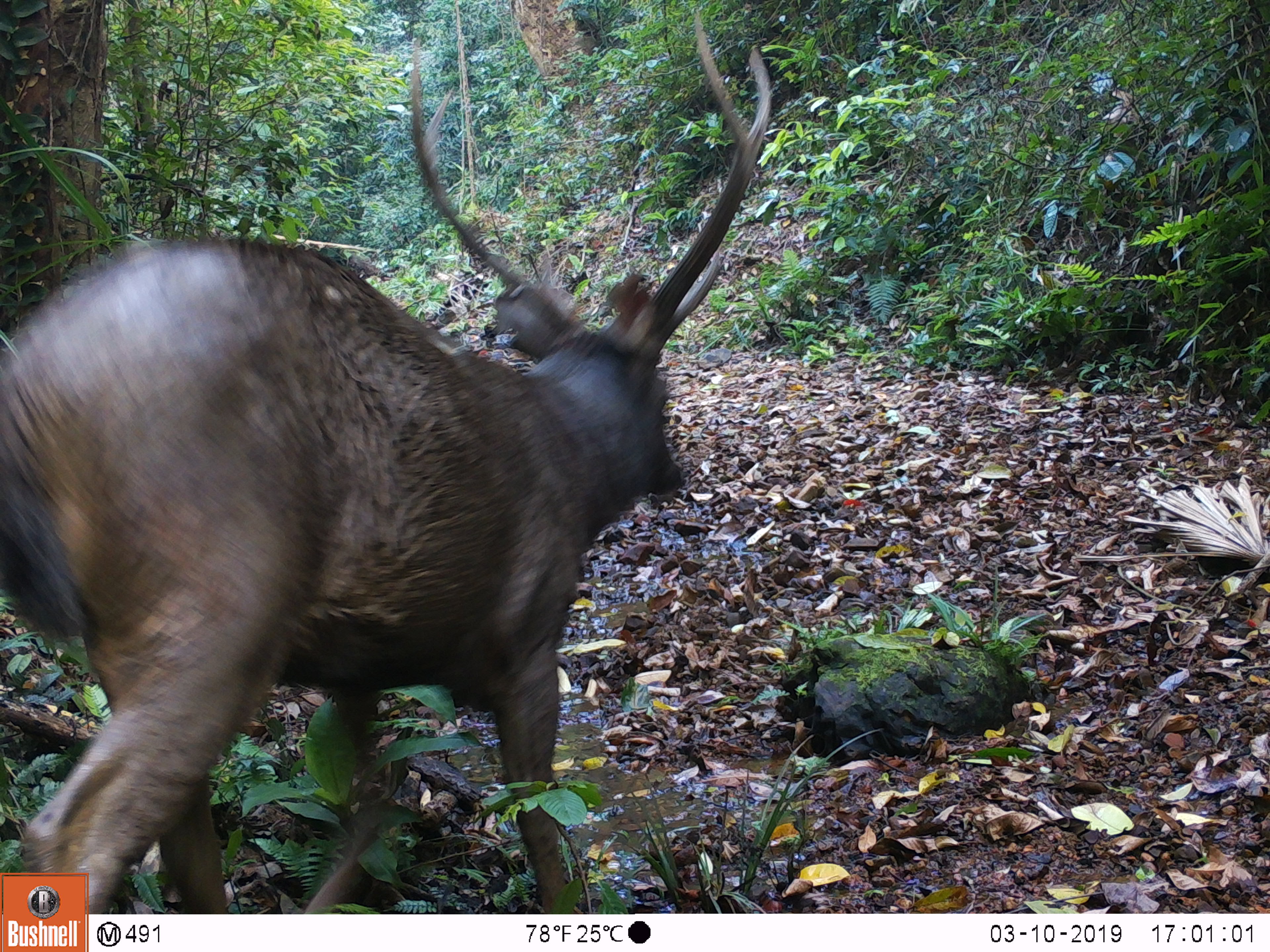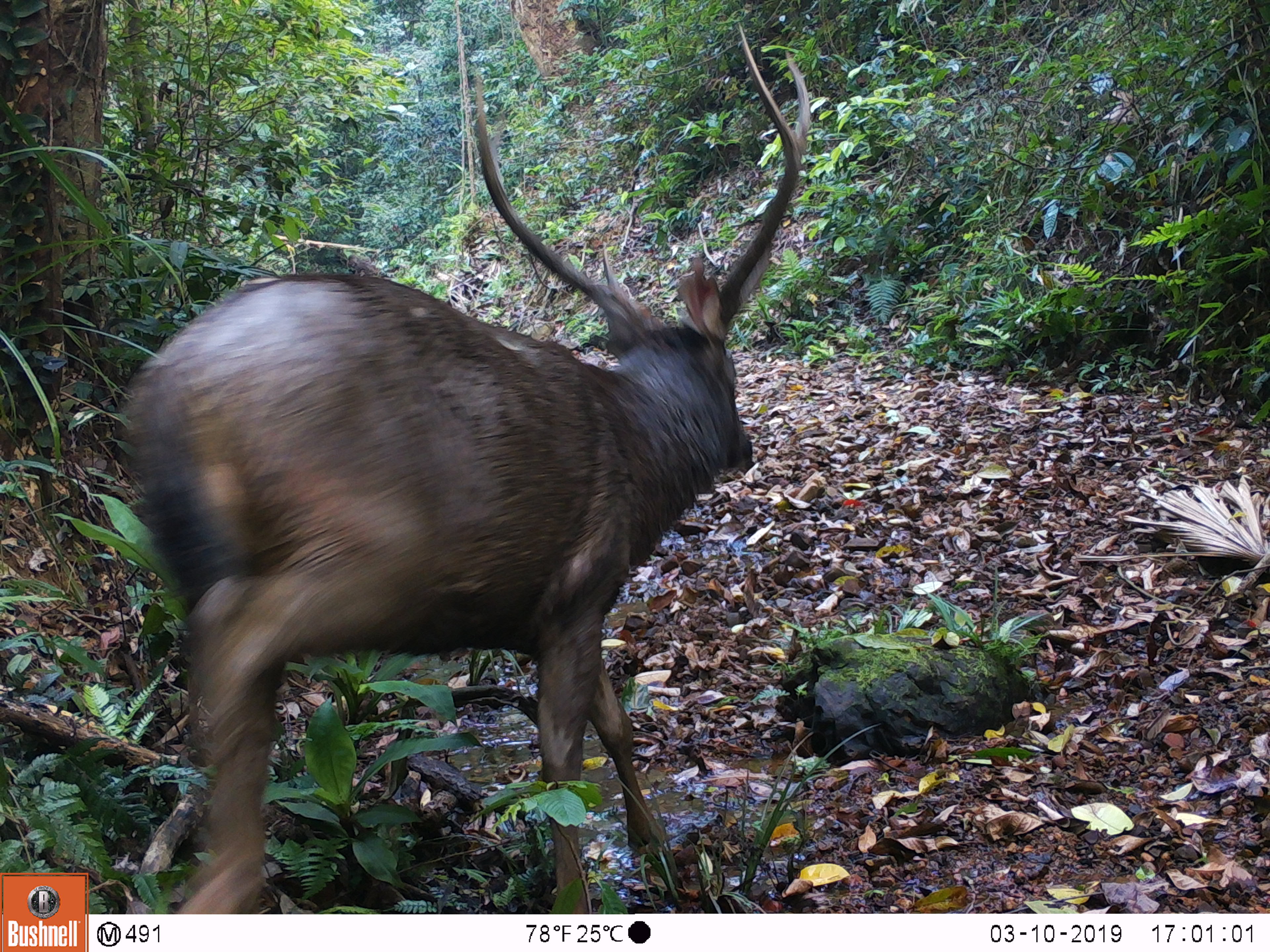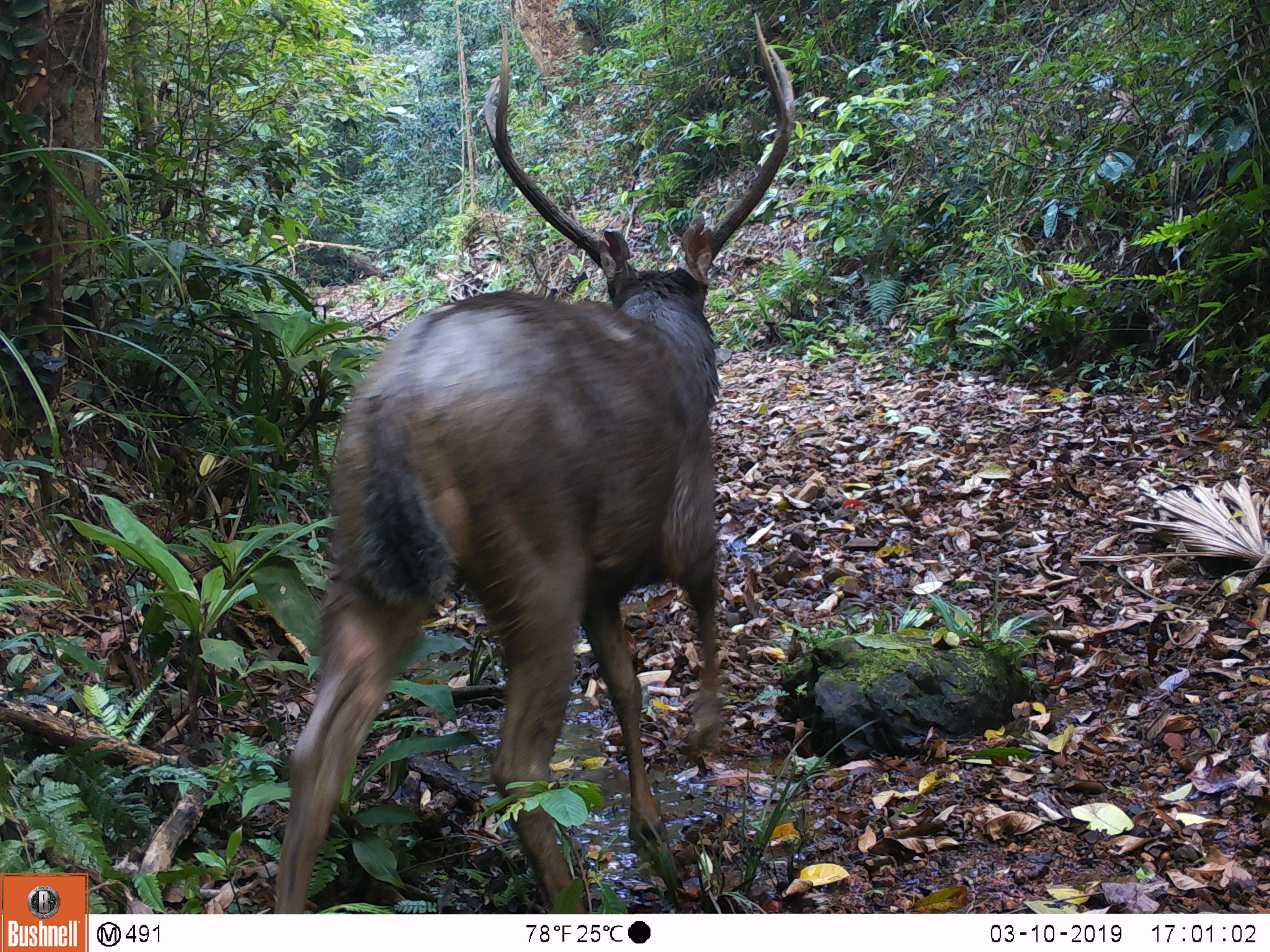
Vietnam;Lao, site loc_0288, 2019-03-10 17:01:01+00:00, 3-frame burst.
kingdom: Animalia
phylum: Chordata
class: Mammalia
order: Artiodactyla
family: Cervidae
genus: Rusa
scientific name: Rusa unicolor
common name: sambar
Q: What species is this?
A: Sambar (Rusa unicolor).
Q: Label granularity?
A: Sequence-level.